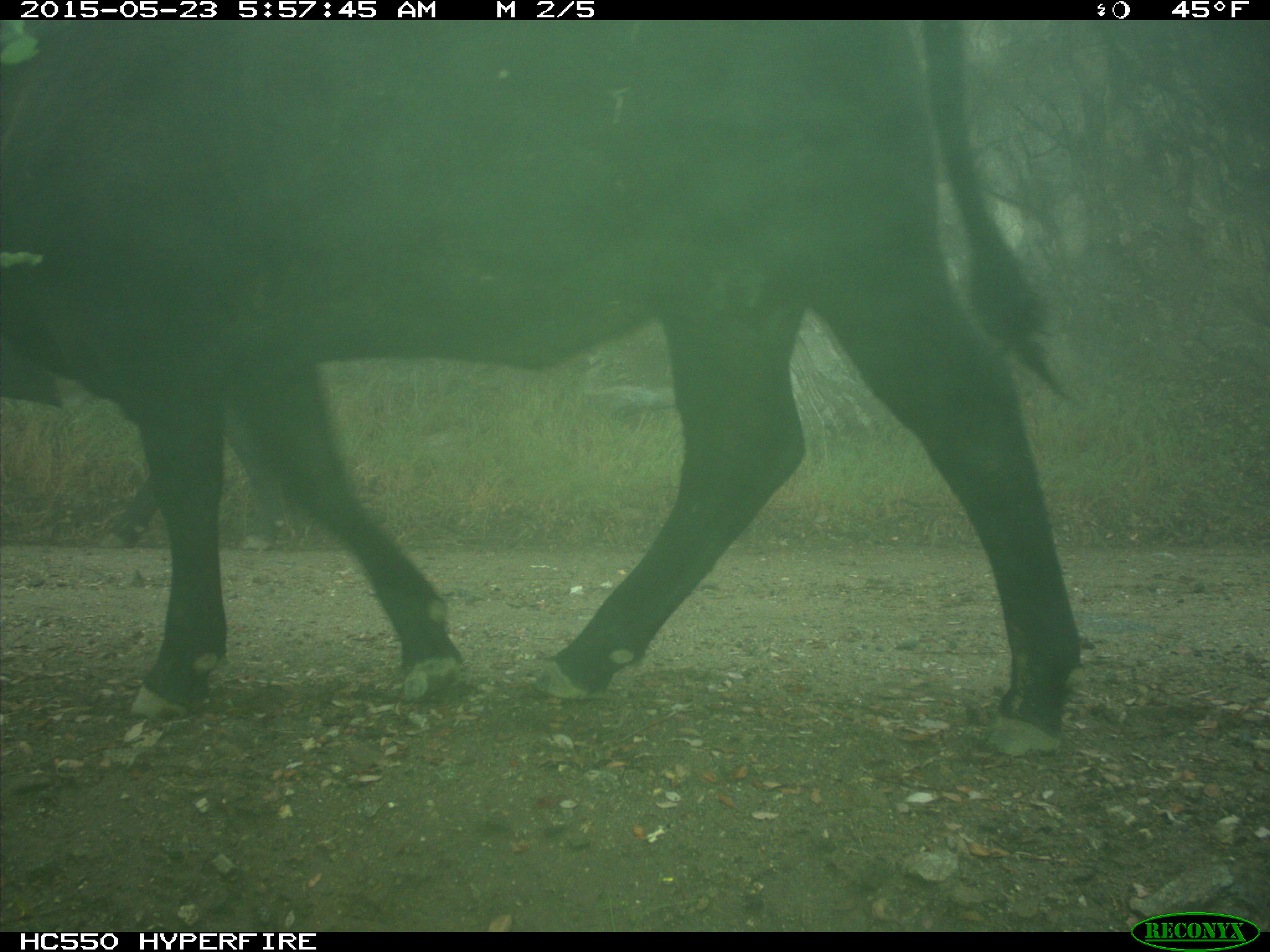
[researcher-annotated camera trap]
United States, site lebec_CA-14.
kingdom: Animalia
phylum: Chordata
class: Mammalia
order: Artiodactyla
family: Bovidae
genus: Bos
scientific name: Bos taurus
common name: domestic cow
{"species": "Bos taurus (domestic cow)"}